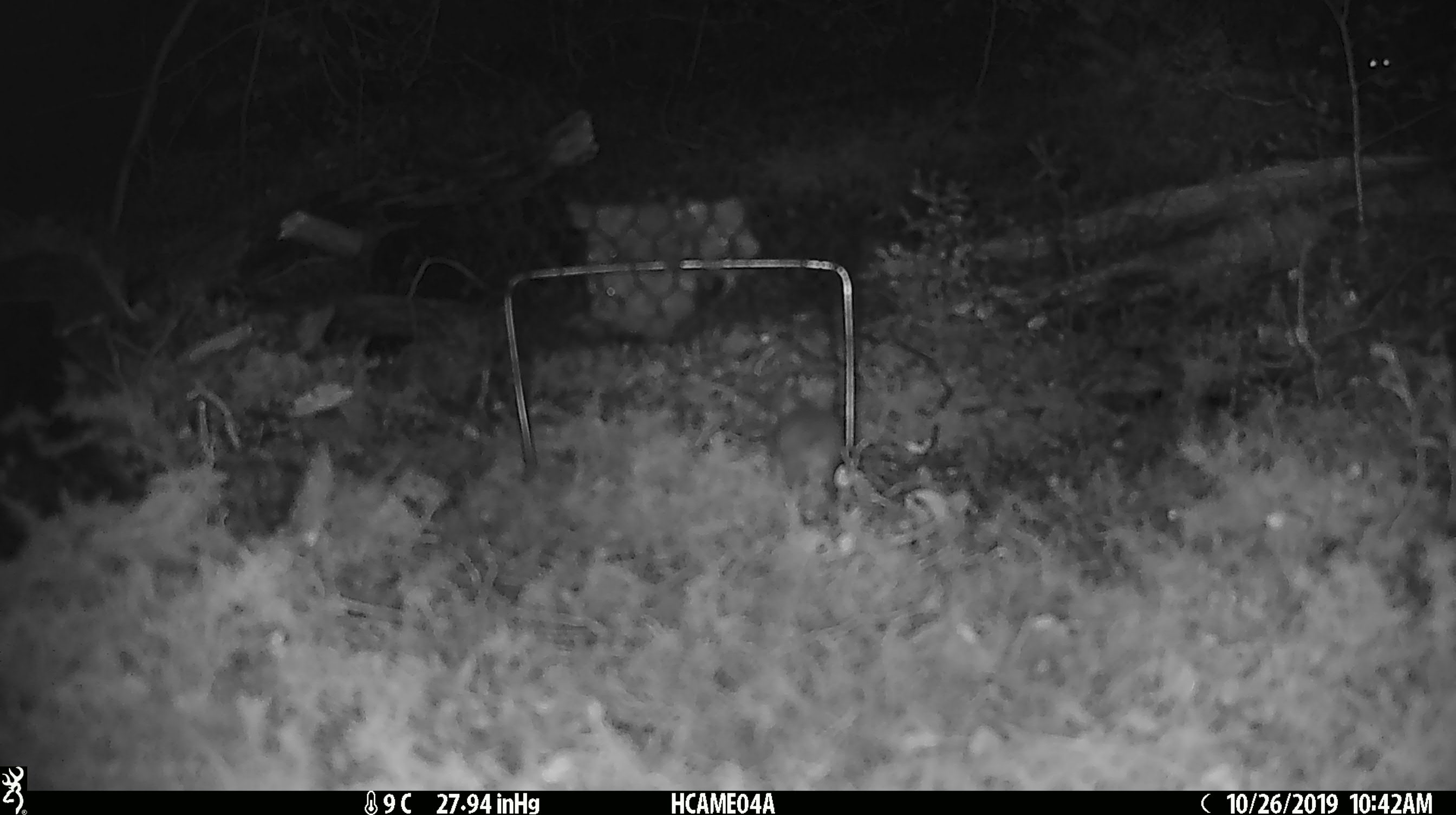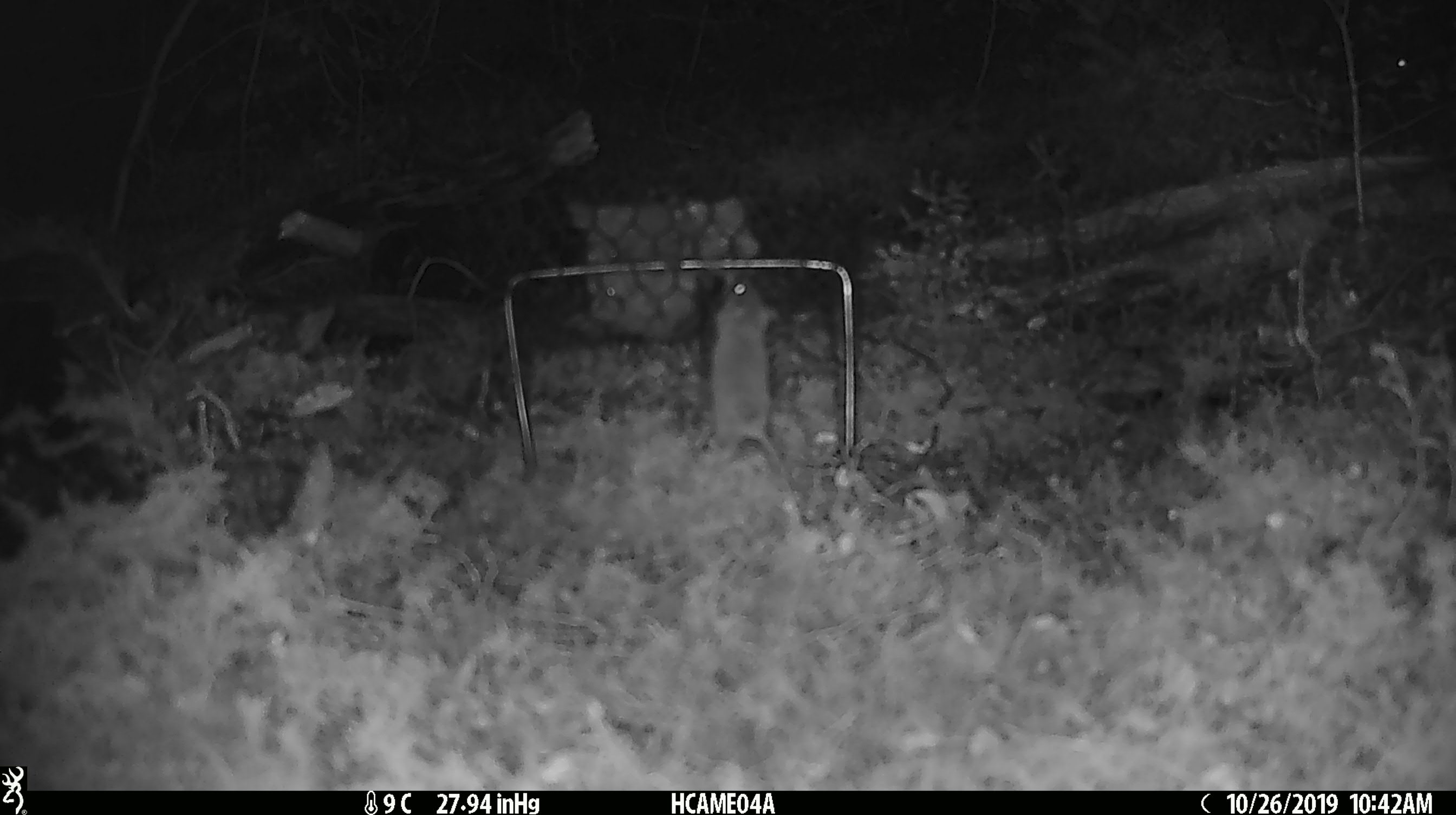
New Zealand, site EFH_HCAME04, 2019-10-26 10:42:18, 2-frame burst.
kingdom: Animalia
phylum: Chordata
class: Mammalia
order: Rodentia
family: Muridae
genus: Mus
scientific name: Mus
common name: mouse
Mouse (Mus).